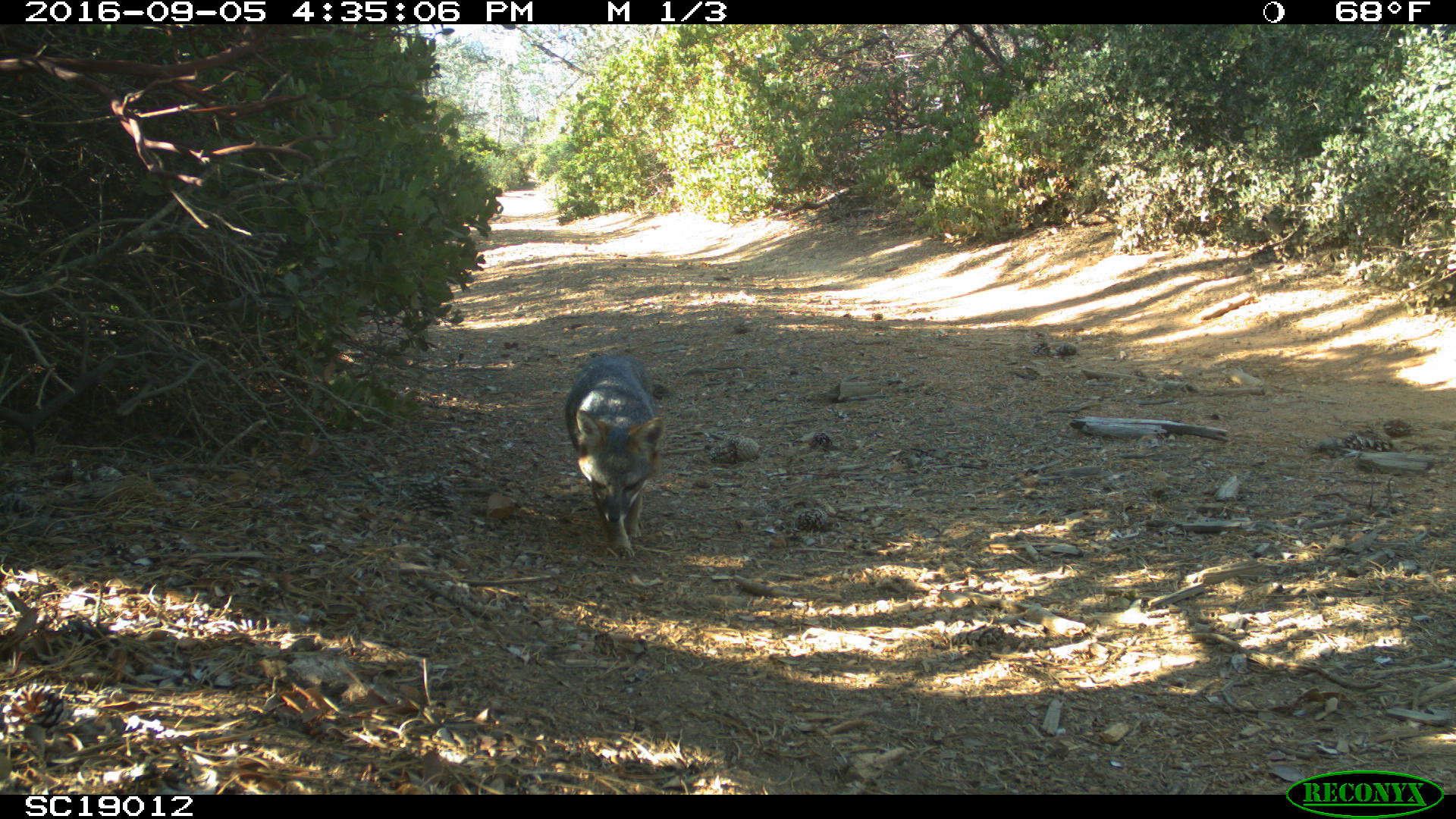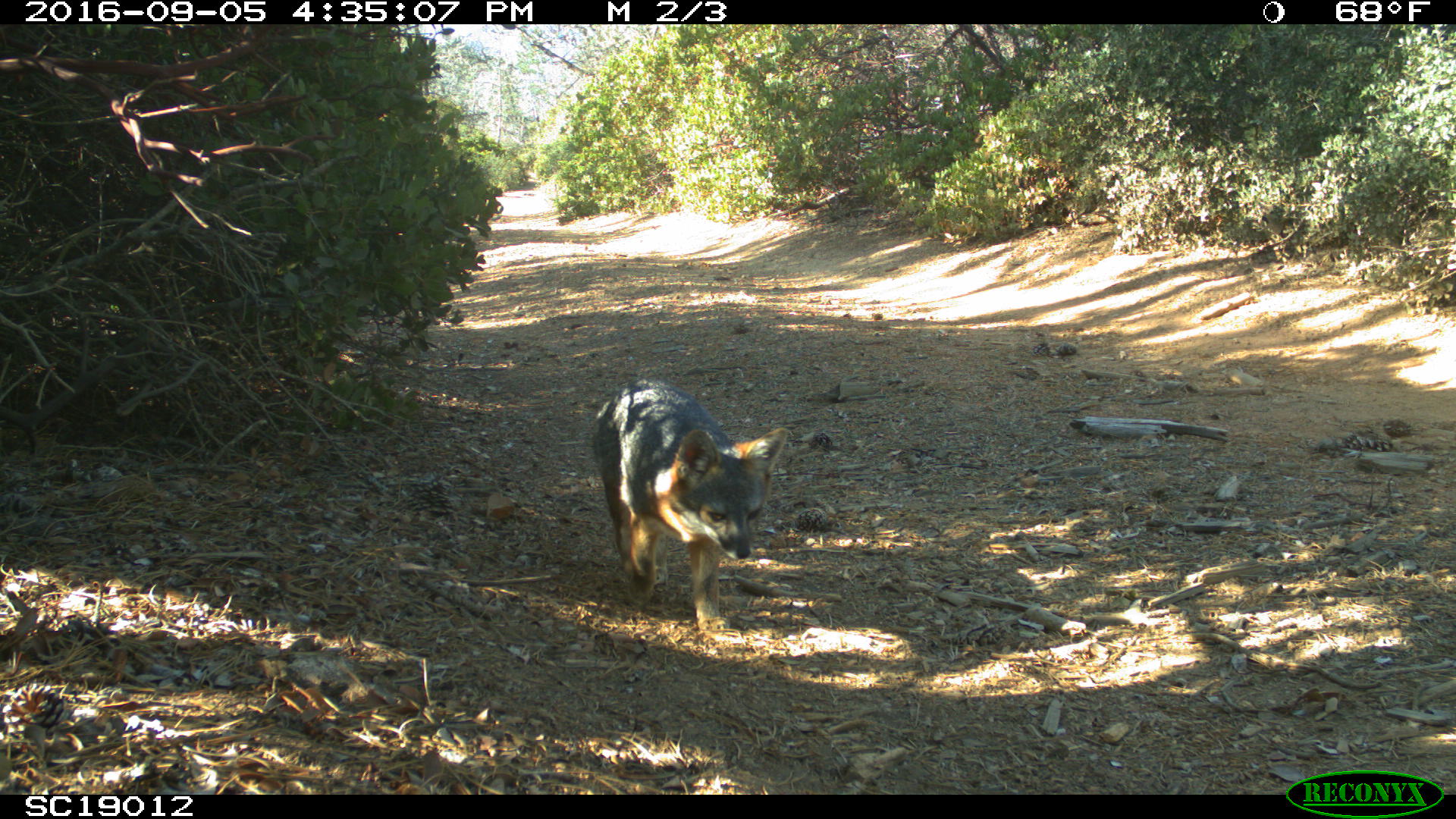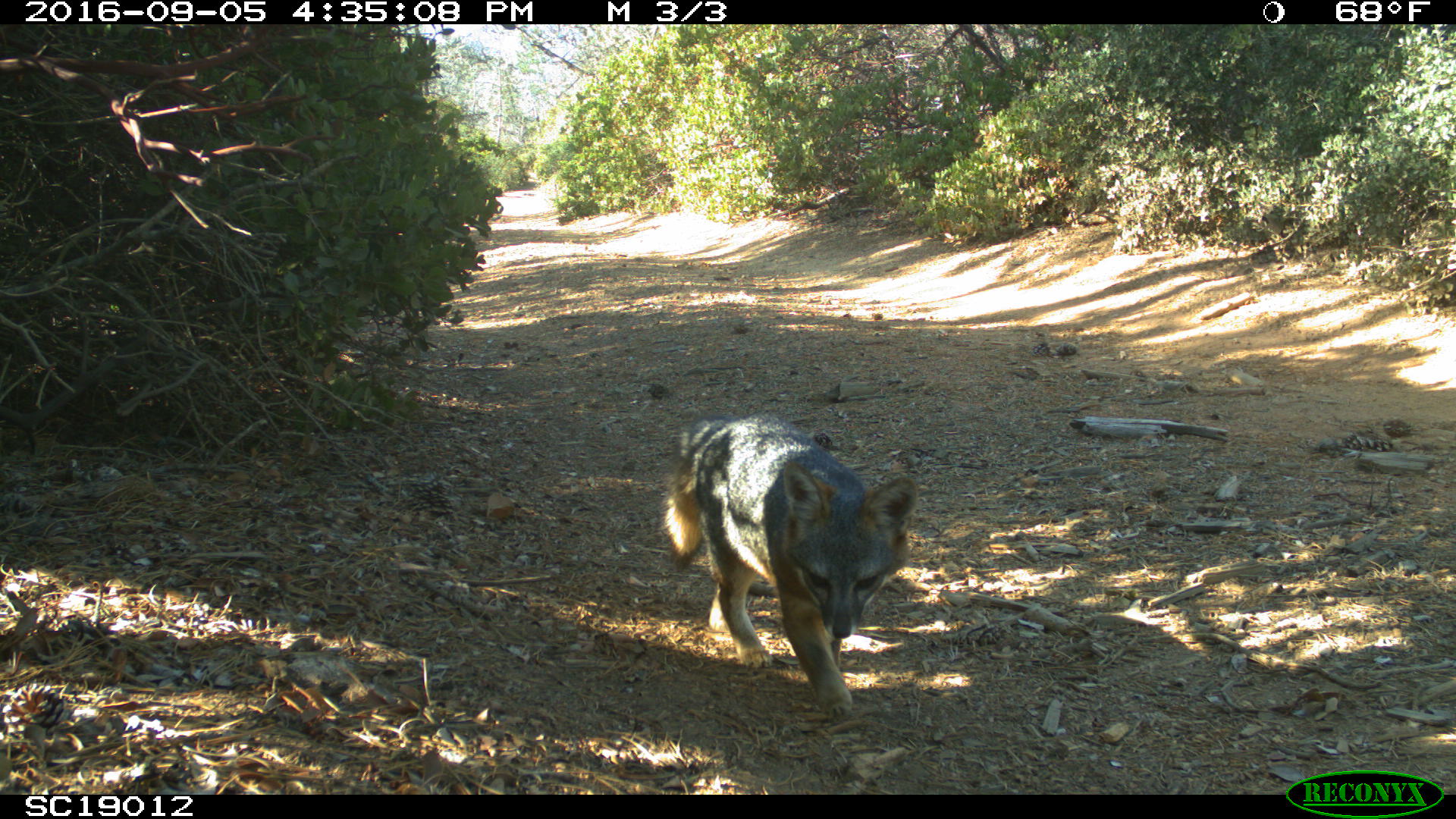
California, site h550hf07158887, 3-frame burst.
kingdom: Animalia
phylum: Chordata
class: Mammalia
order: Carnivora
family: Canidae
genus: Urocyon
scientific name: Urocyon littoralis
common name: island fox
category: fox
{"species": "fox (island fox) (Urocyon littoralis)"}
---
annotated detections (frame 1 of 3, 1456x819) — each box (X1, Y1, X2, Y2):
fox: (564, 353, 663, 559)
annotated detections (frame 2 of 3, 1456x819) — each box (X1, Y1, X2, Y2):
fox: (594, 374, 790, 635)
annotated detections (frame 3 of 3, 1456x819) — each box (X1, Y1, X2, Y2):
fox: (657, 409, 918, 719)